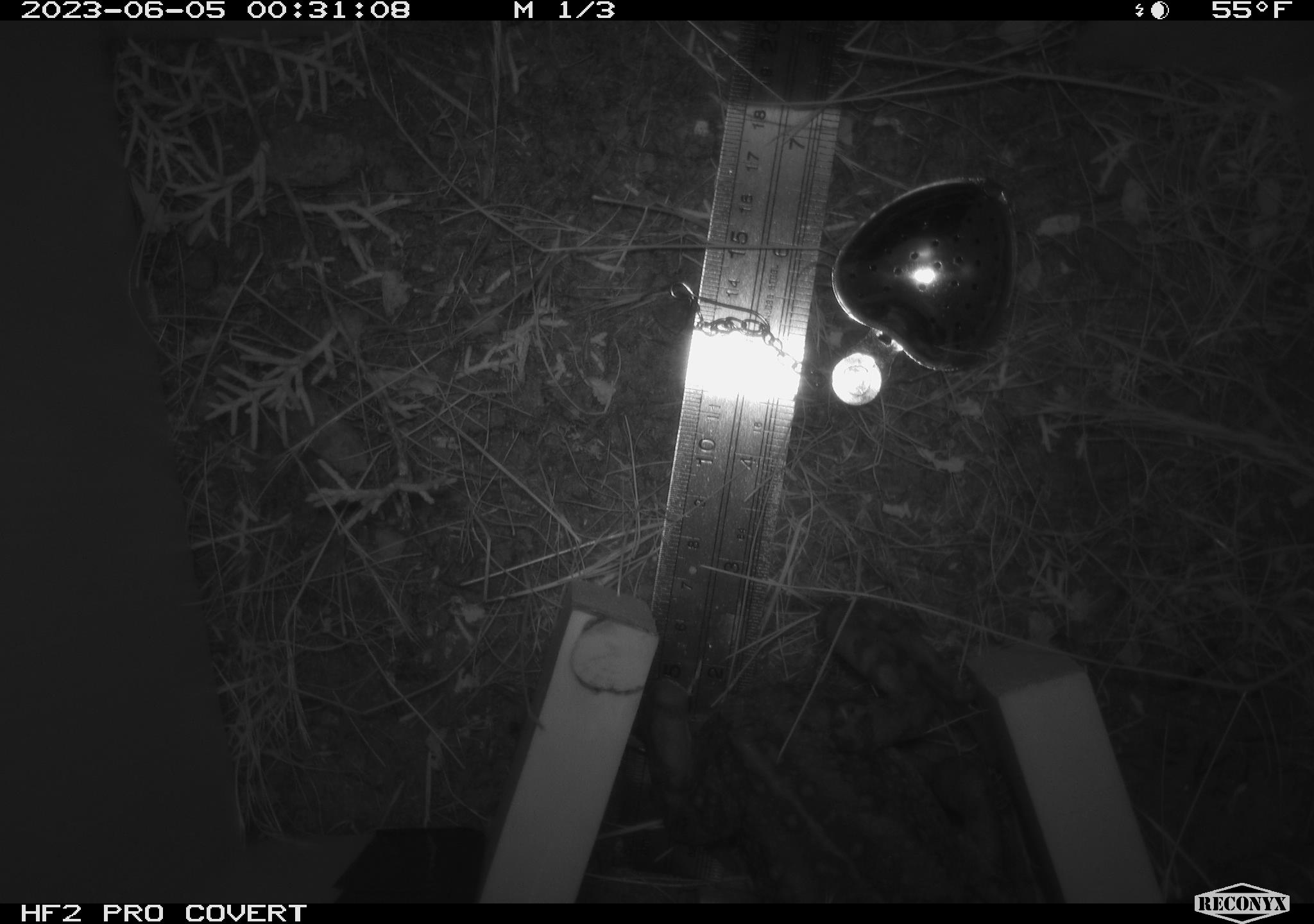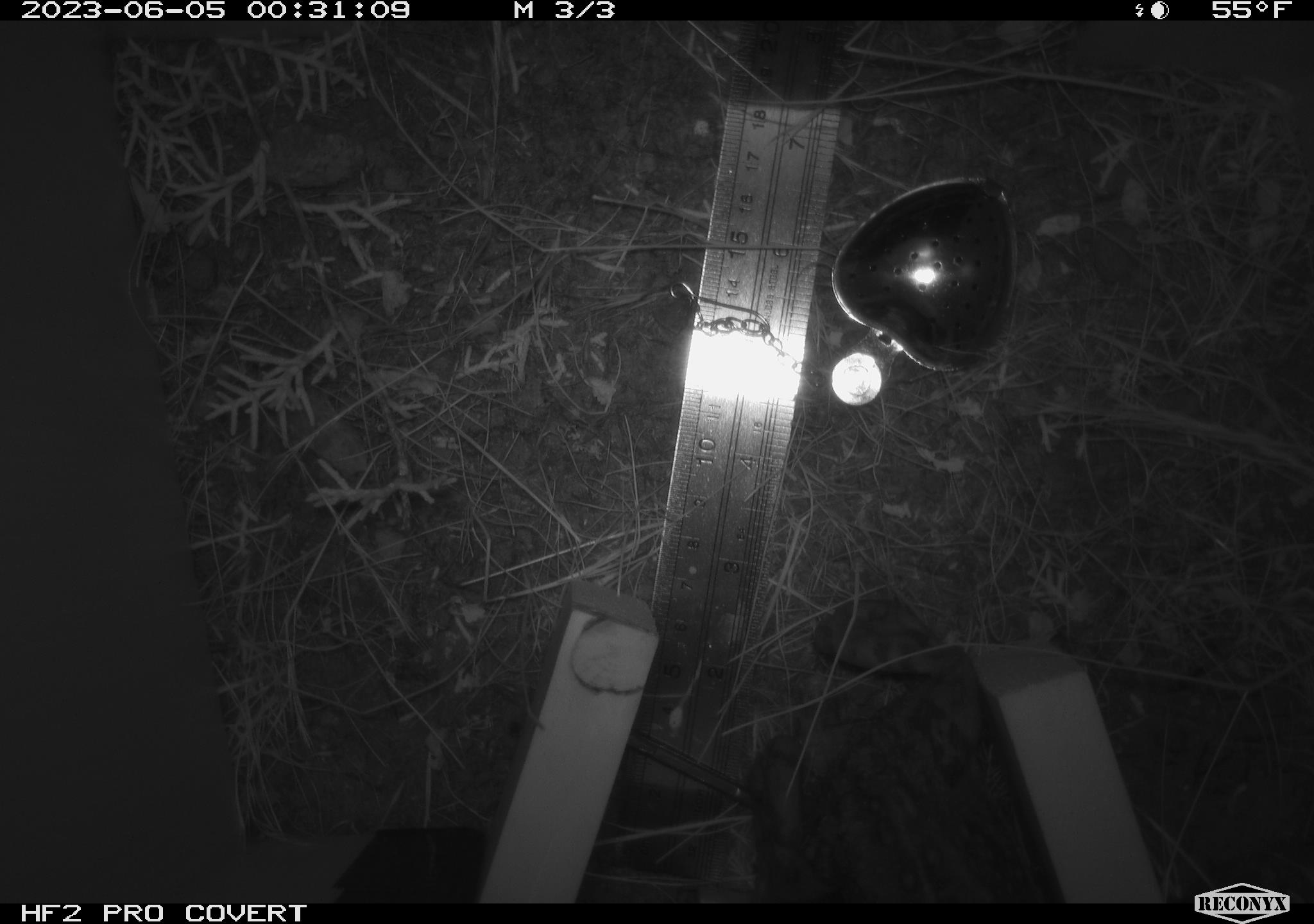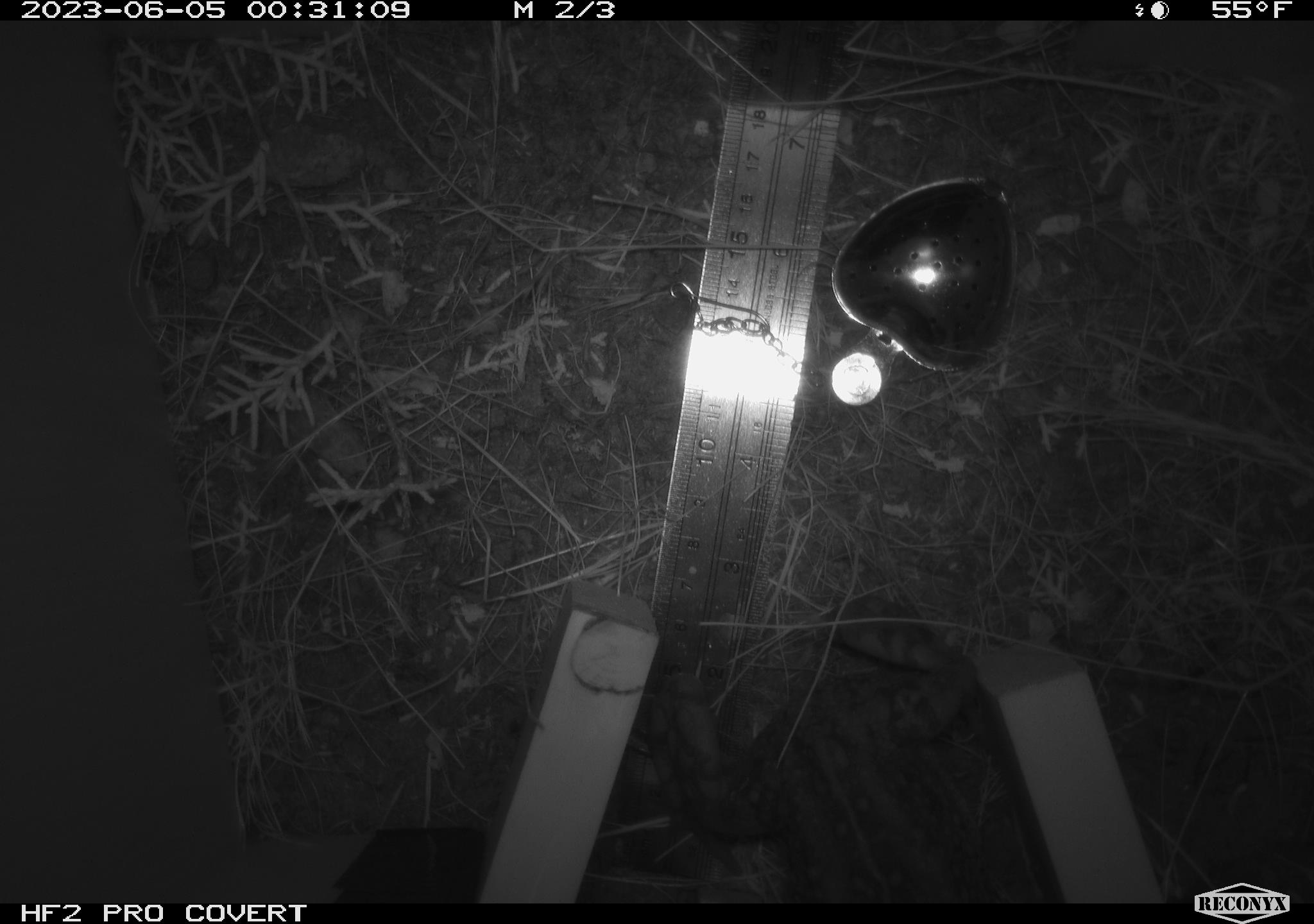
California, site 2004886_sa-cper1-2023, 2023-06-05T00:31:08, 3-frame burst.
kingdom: Animalia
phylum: Chordata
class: Amphibia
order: Anura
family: Bufonidae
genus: Anaxyrus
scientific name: Anaxyrus boreas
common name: western toad